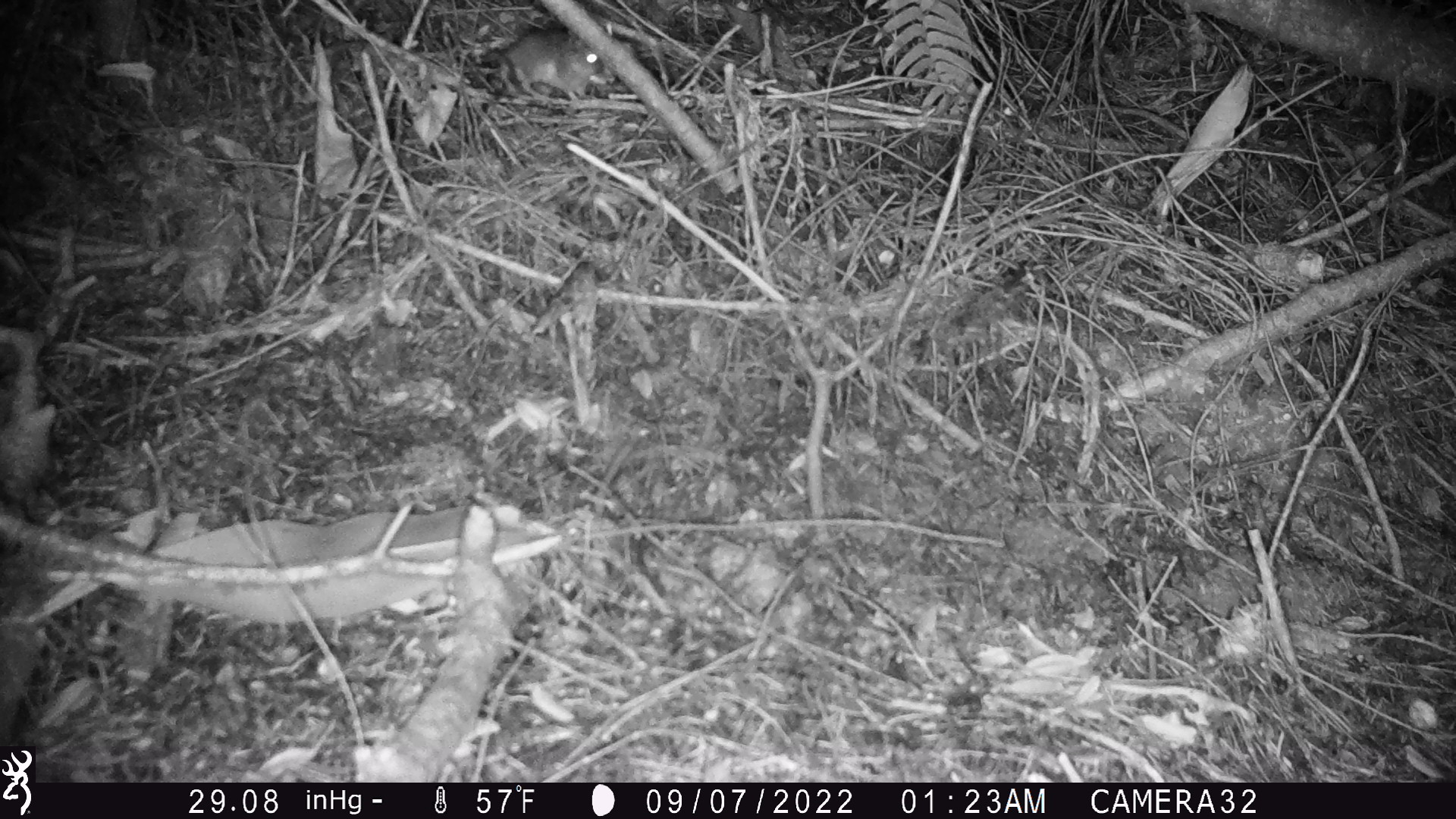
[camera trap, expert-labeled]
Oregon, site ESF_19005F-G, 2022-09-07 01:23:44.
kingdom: Animalia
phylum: Chordata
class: Mammalia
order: Rodentia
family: Cricetidae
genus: Neotoma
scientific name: Neotoma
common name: woodrats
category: neotoma species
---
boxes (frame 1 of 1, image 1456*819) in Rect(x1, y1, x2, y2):
neotoma species: Rect(484, 7, 638, 133)